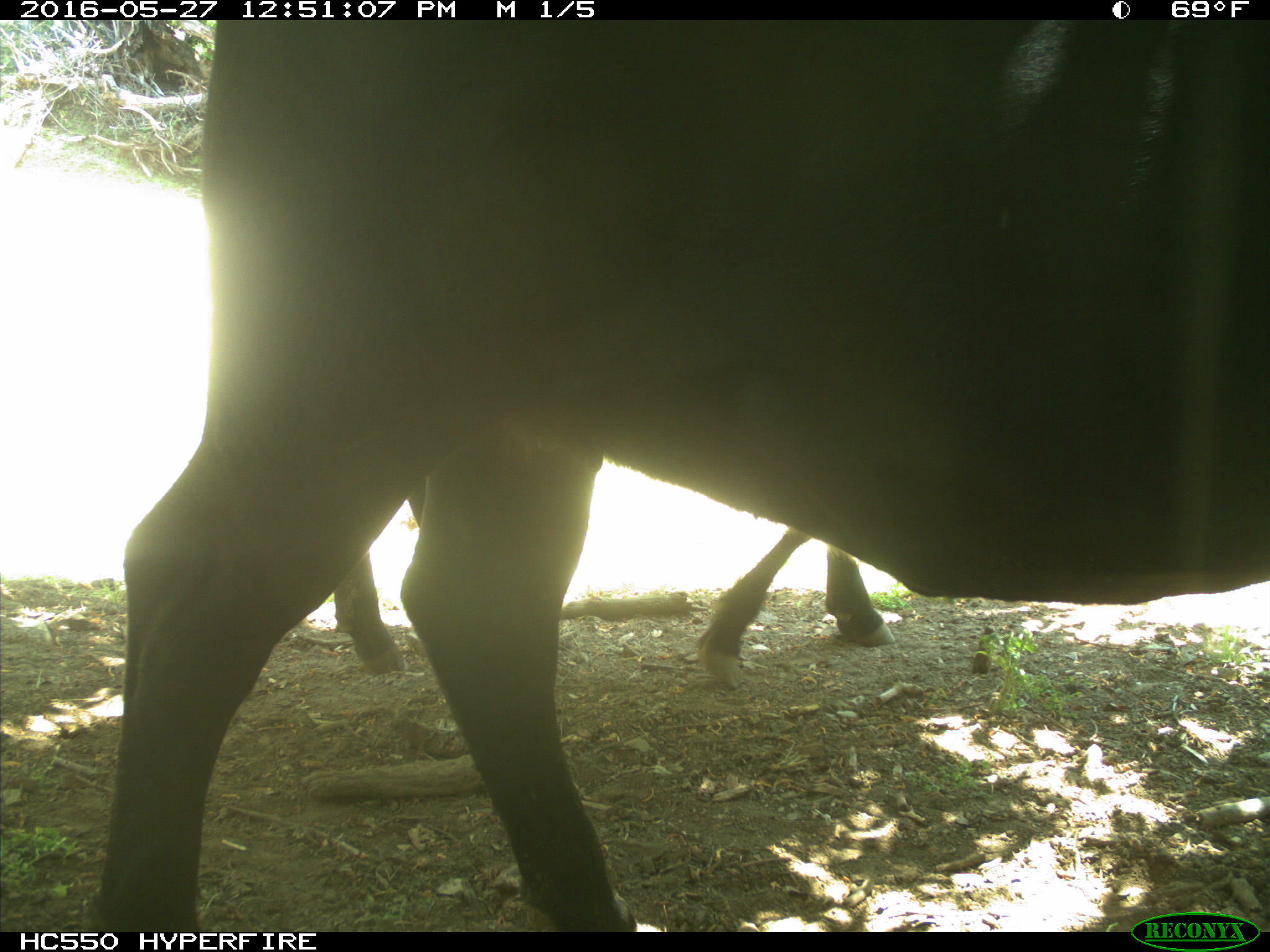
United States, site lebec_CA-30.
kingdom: Animalia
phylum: Chordata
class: Mammalia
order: Artiodactyla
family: Bovidae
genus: Bos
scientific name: Bos taurus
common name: domestic cow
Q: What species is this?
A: Bos taurus (domestic cow).